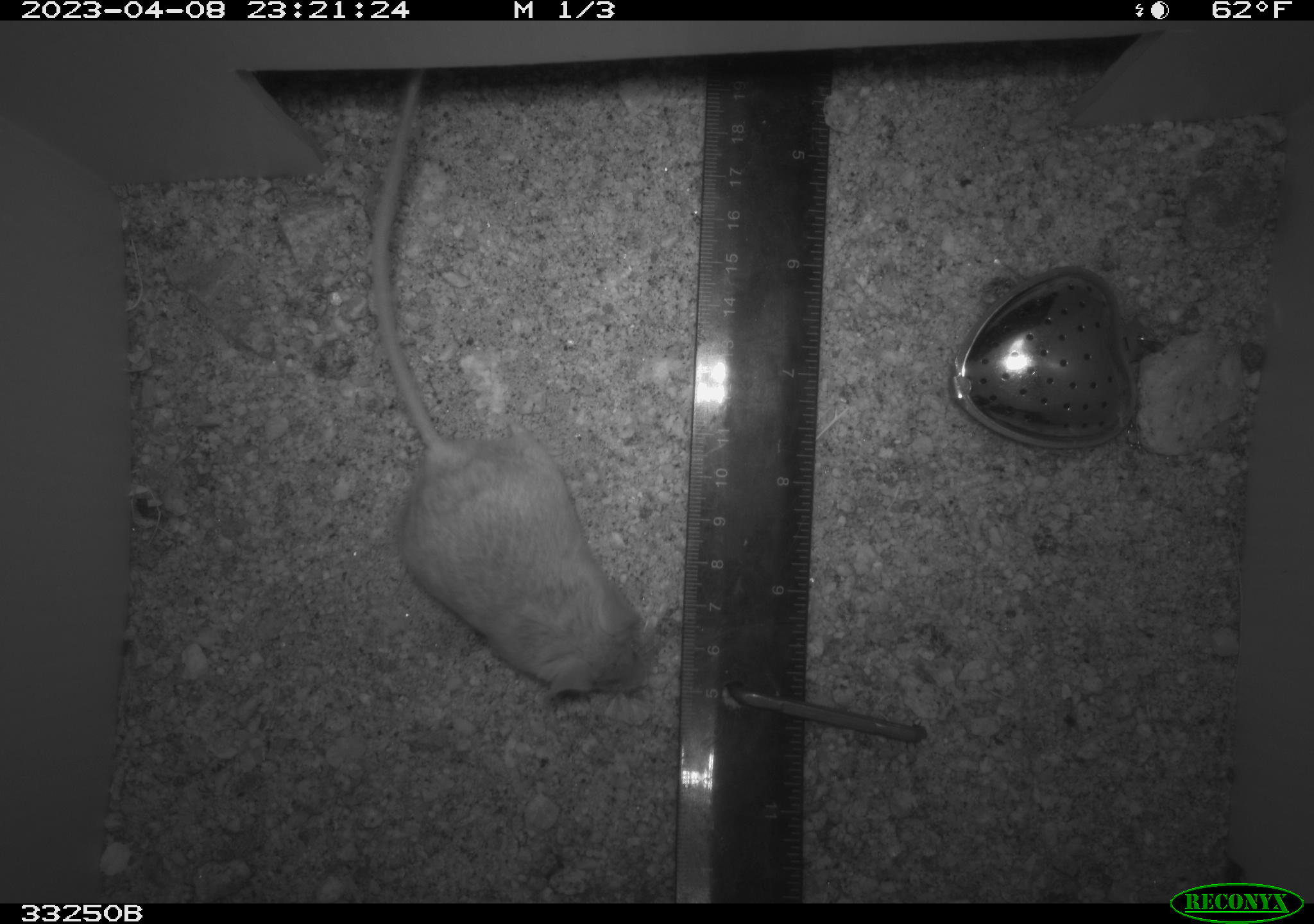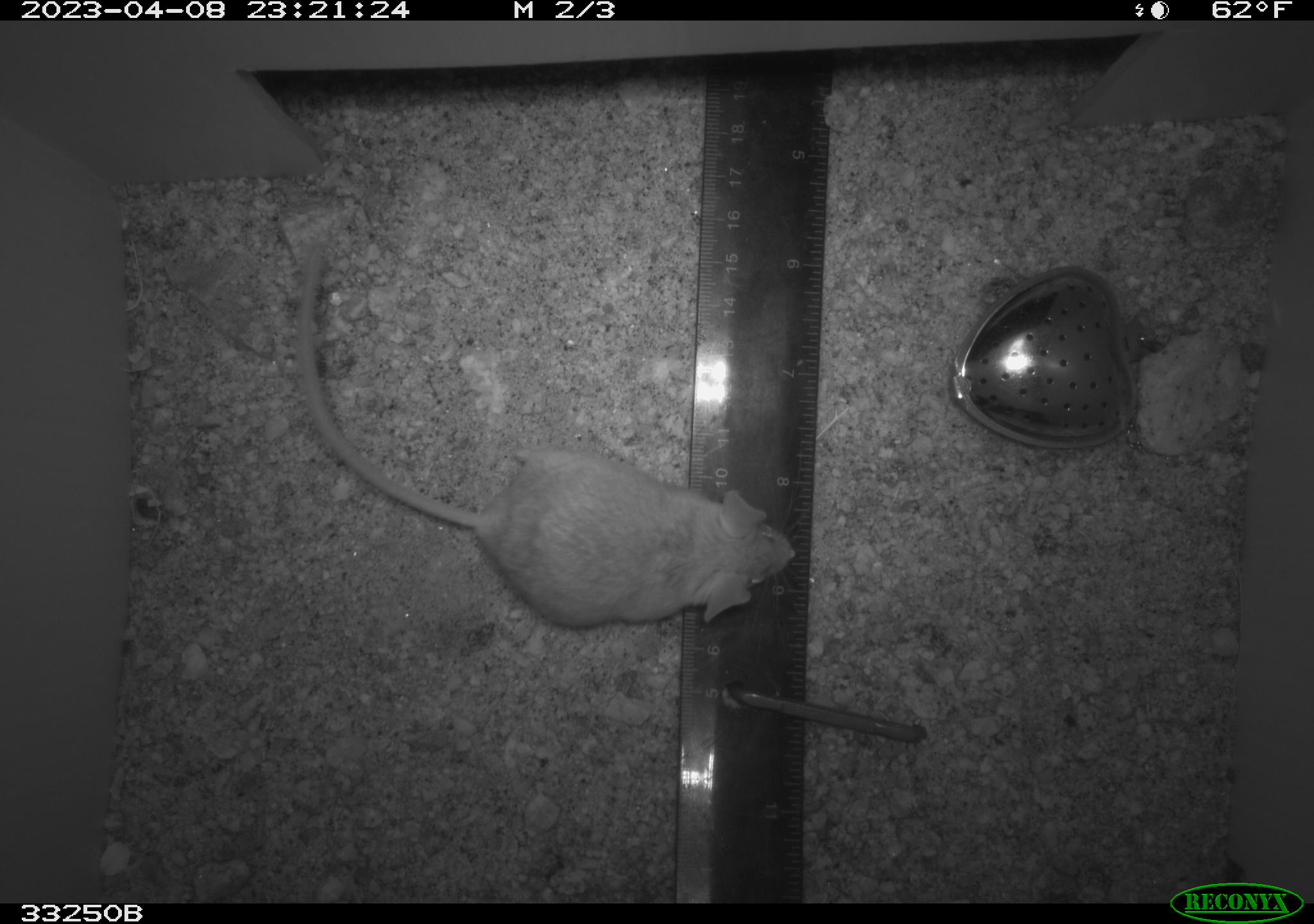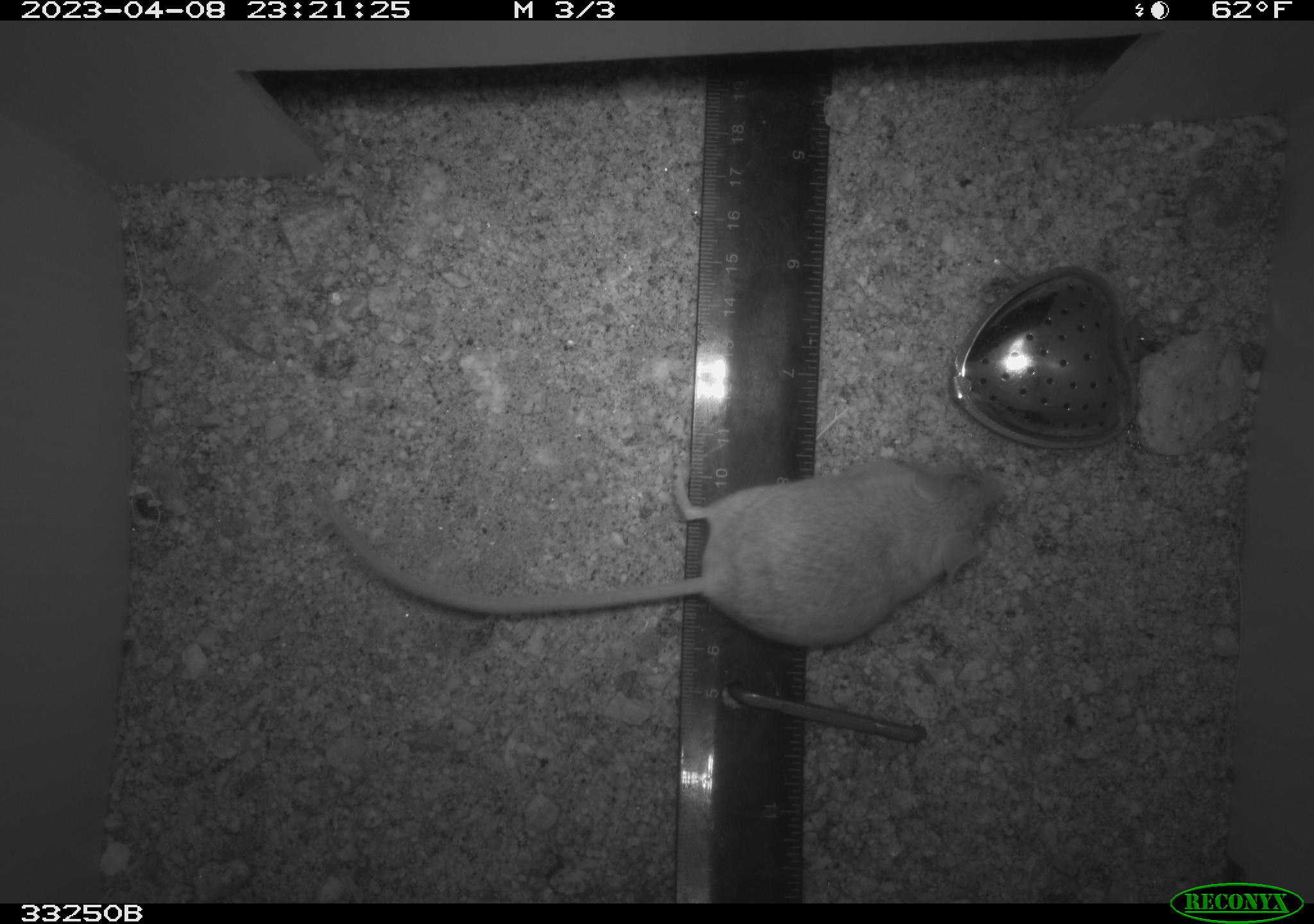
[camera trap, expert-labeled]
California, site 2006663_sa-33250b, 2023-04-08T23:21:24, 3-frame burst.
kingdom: Animalia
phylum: Chordata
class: Mammalia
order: Rodentia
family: Cricetidae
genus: Peromyscus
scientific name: Peromyscus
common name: deer mice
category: peromyscus species